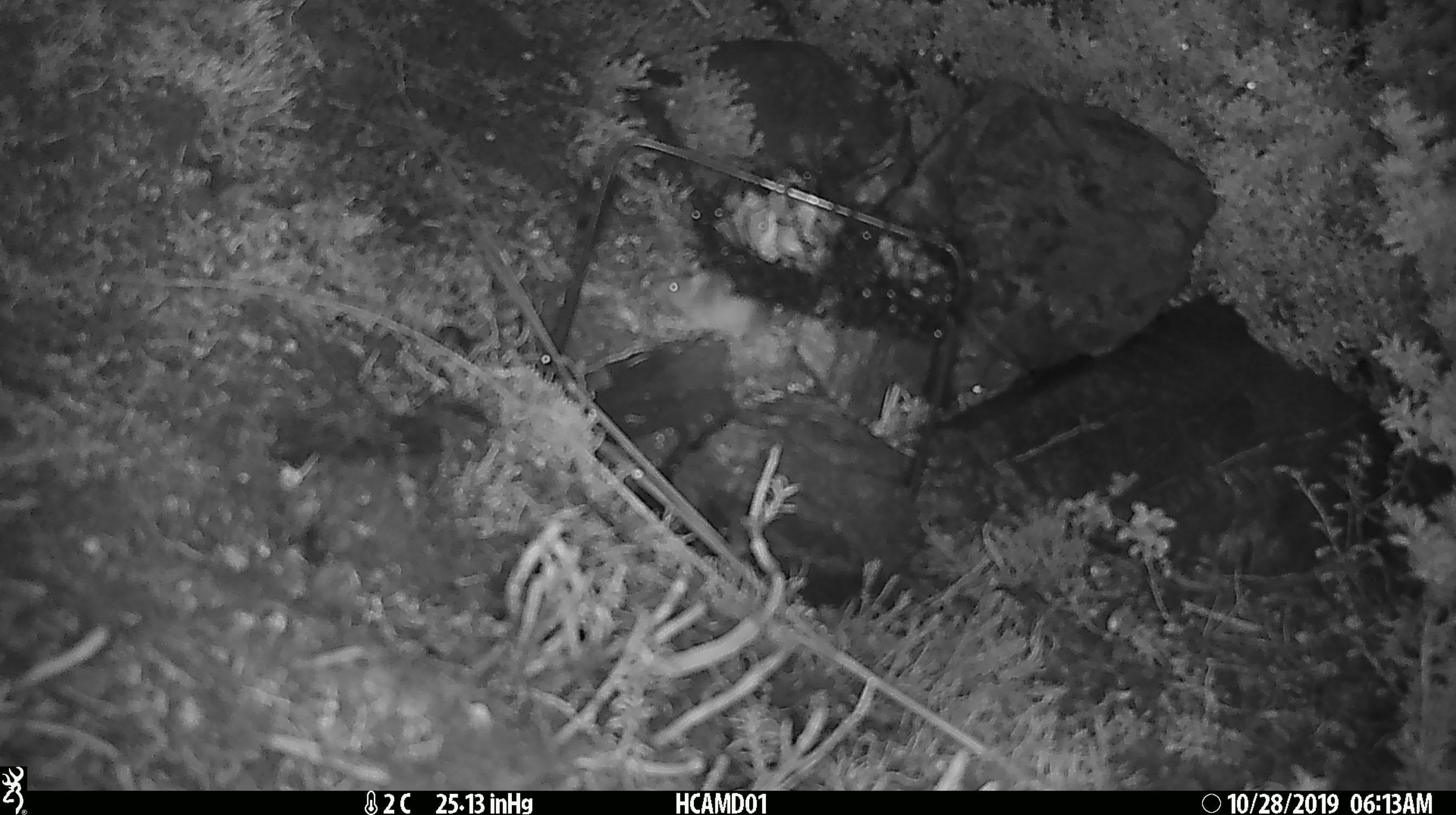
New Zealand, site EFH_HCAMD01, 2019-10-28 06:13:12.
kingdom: Animalia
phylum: Chordata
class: Mammalia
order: Rodentia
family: Muridae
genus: Mus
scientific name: Mus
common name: mouse